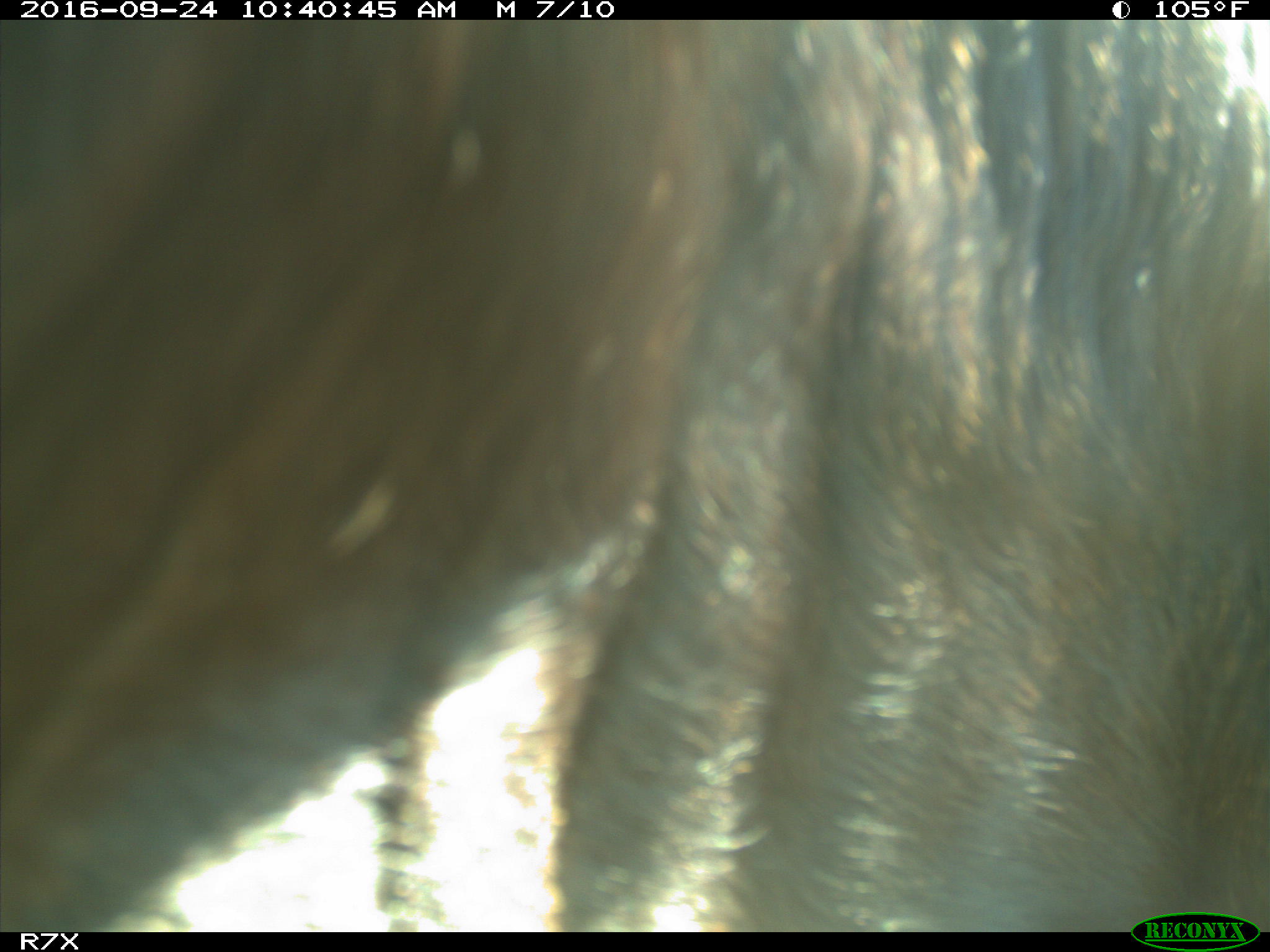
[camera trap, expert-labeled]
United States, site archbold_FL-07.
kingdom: Animalia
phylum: Chordata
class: Mammalia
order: Artiodactyla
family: Bovidae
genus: Bos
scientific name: Bos taurus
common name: domestic cow